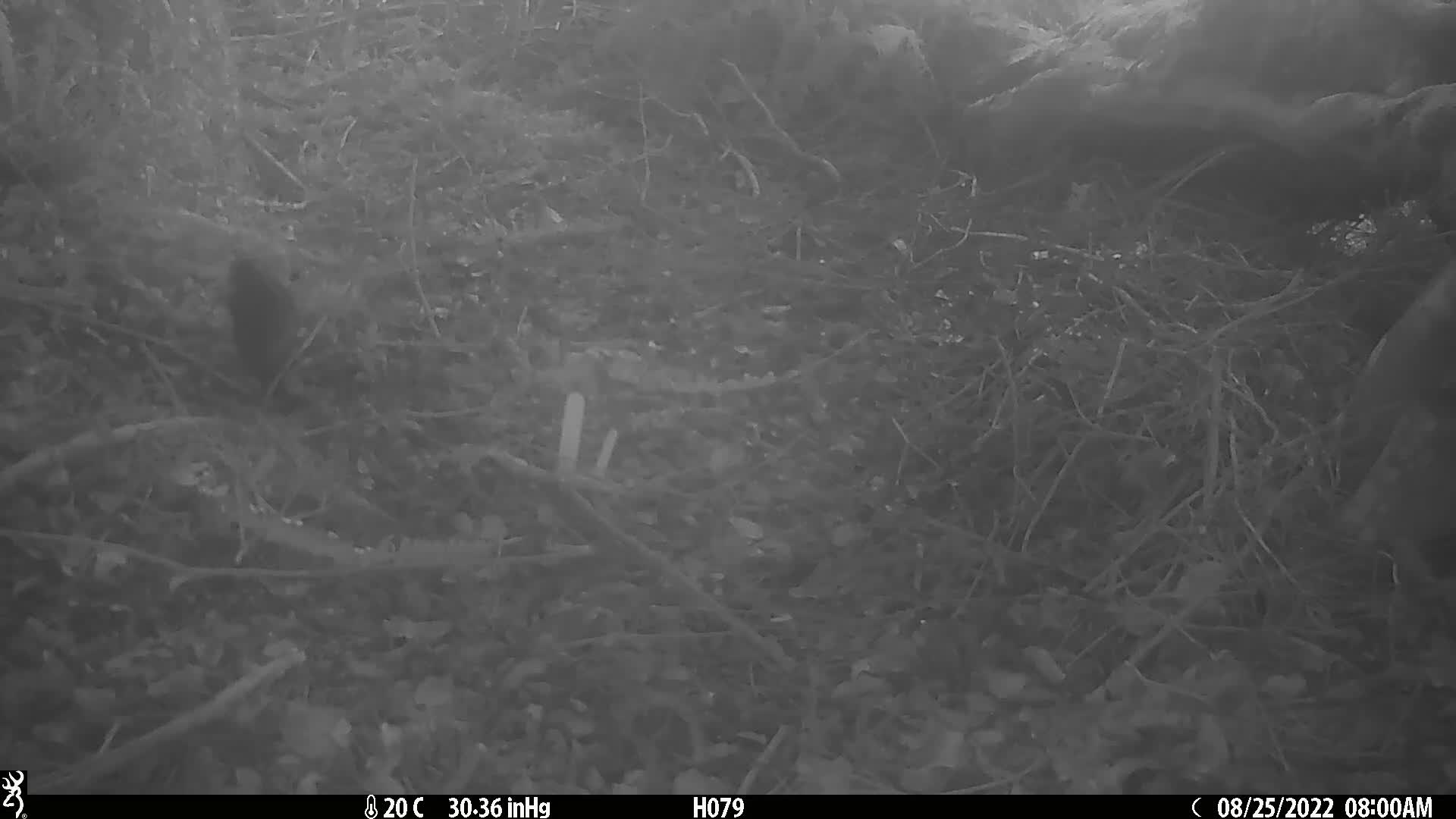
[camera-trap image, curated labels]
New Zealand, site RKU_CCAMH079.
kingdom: Animalia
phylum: Chordata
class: Aves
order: Passeriformes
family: Turdidae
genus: Turdus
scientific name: Turdus merula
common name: eurasian blackbird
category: blackbird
Blackbird (eurasian blackbird) (Turdus merula).